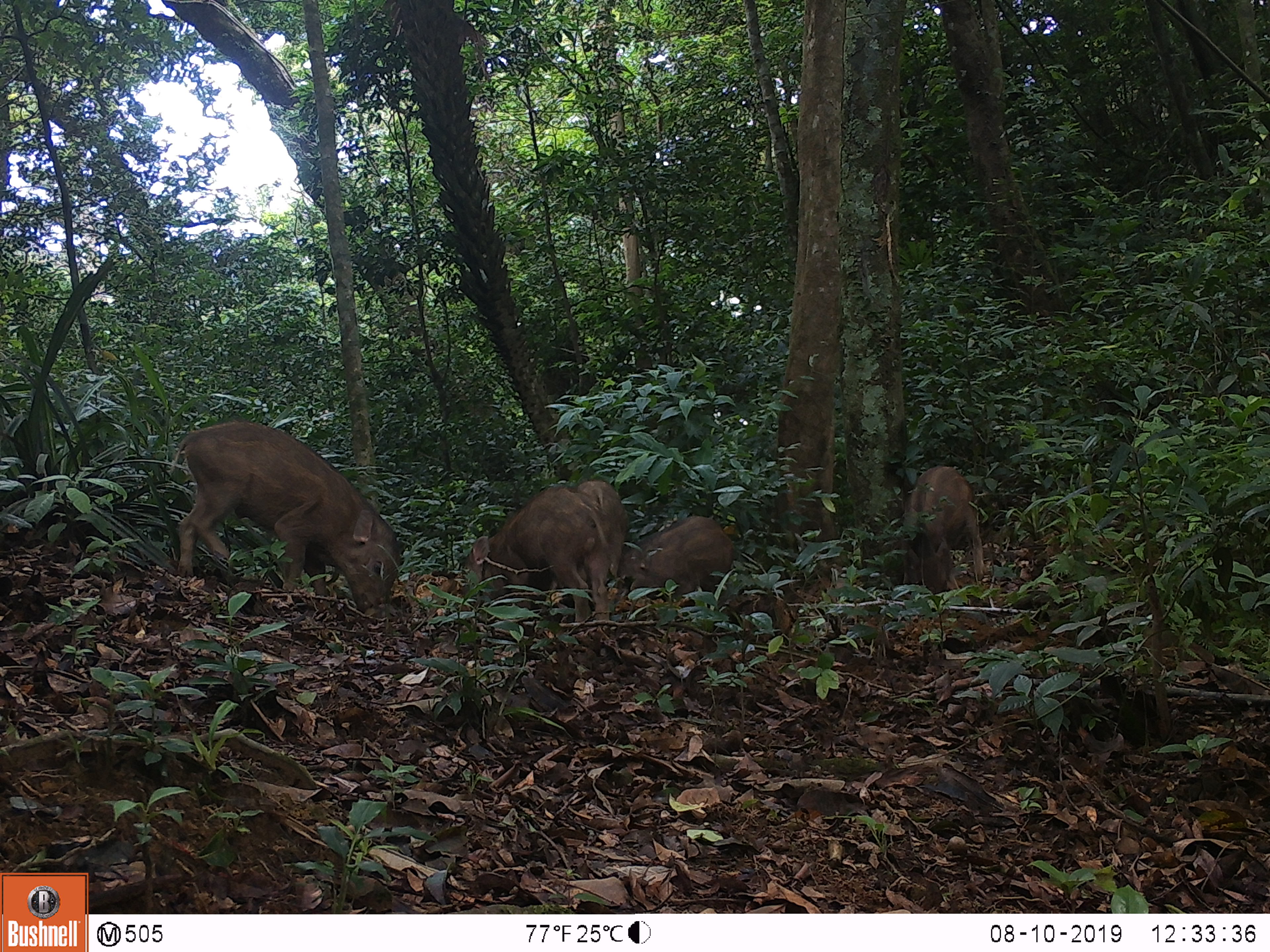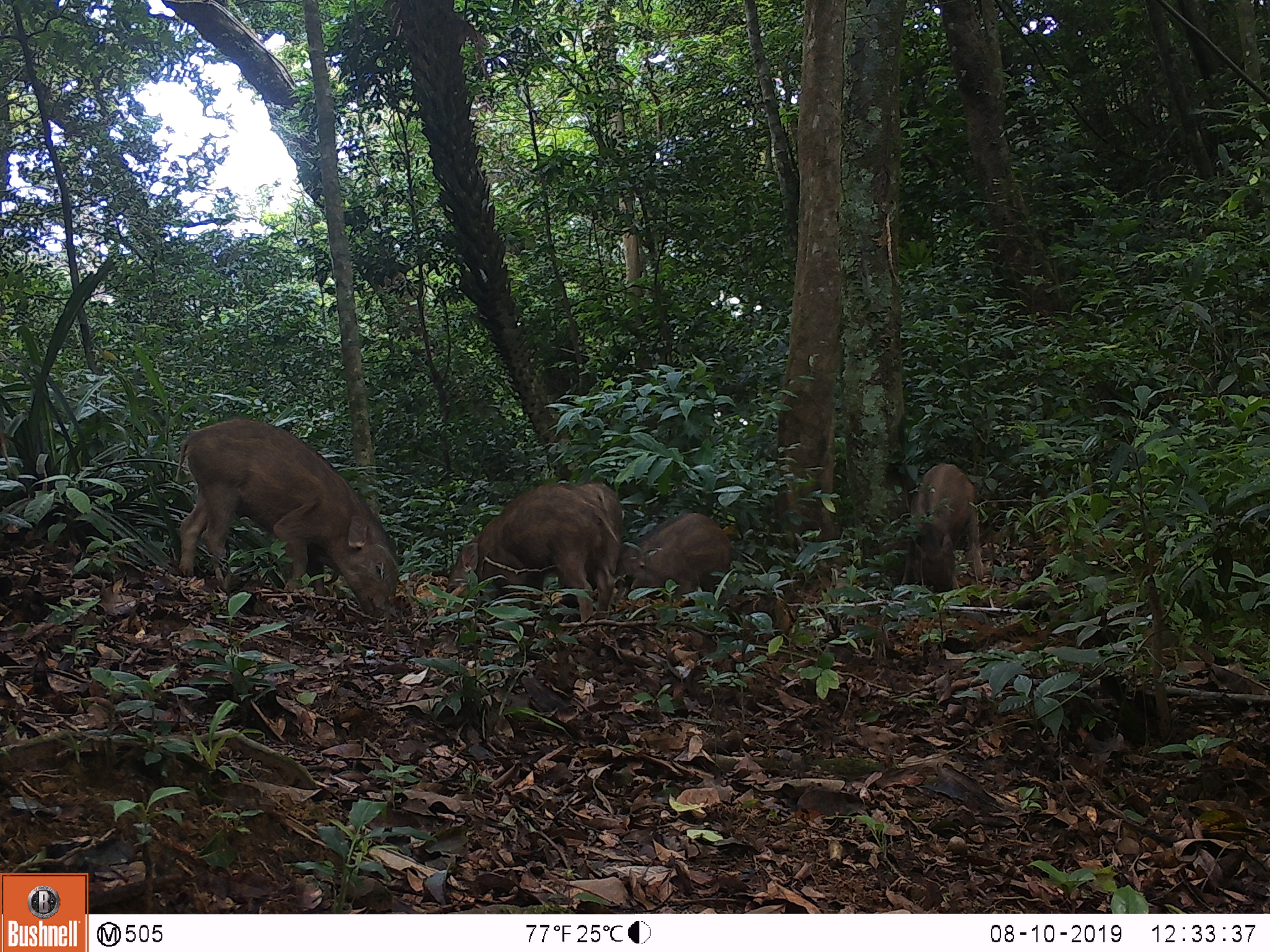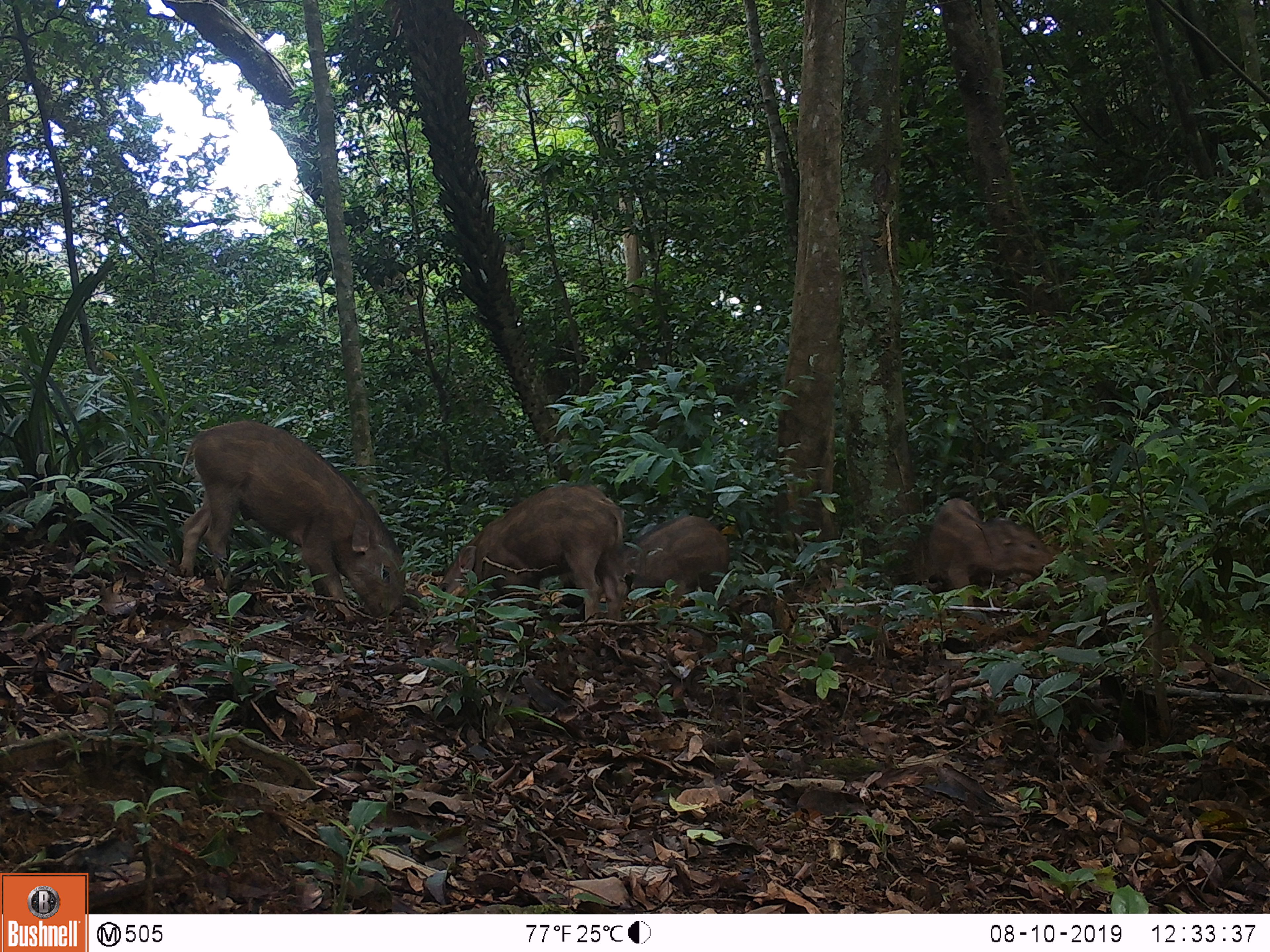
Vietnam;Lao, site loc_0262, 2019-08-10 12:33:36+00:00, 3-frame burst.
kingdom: Animalia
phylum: Chordata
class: Mammalia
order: Artiodactyla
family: Suidae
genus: Sus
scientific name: Sus scrofa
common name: eurasian wild pig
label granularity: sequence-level